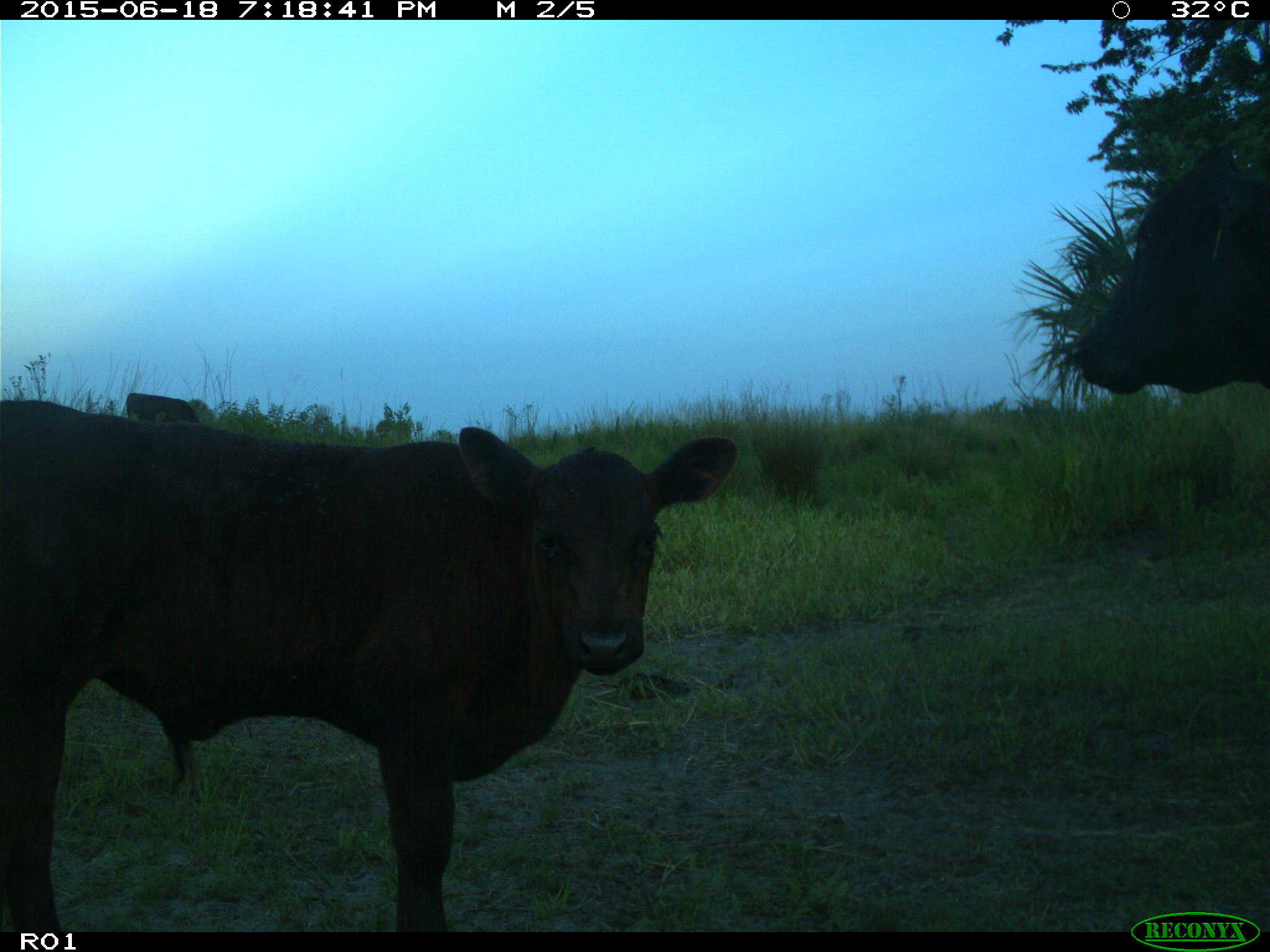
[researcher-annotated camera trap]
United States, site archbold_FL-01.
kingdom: Animalia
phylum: Chordata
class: Mammalia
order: Artiodactyla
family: Bovidae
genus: Bos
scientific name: Bos taurus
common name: domestic cow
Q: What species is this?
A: Bos taurus (domestic cow).